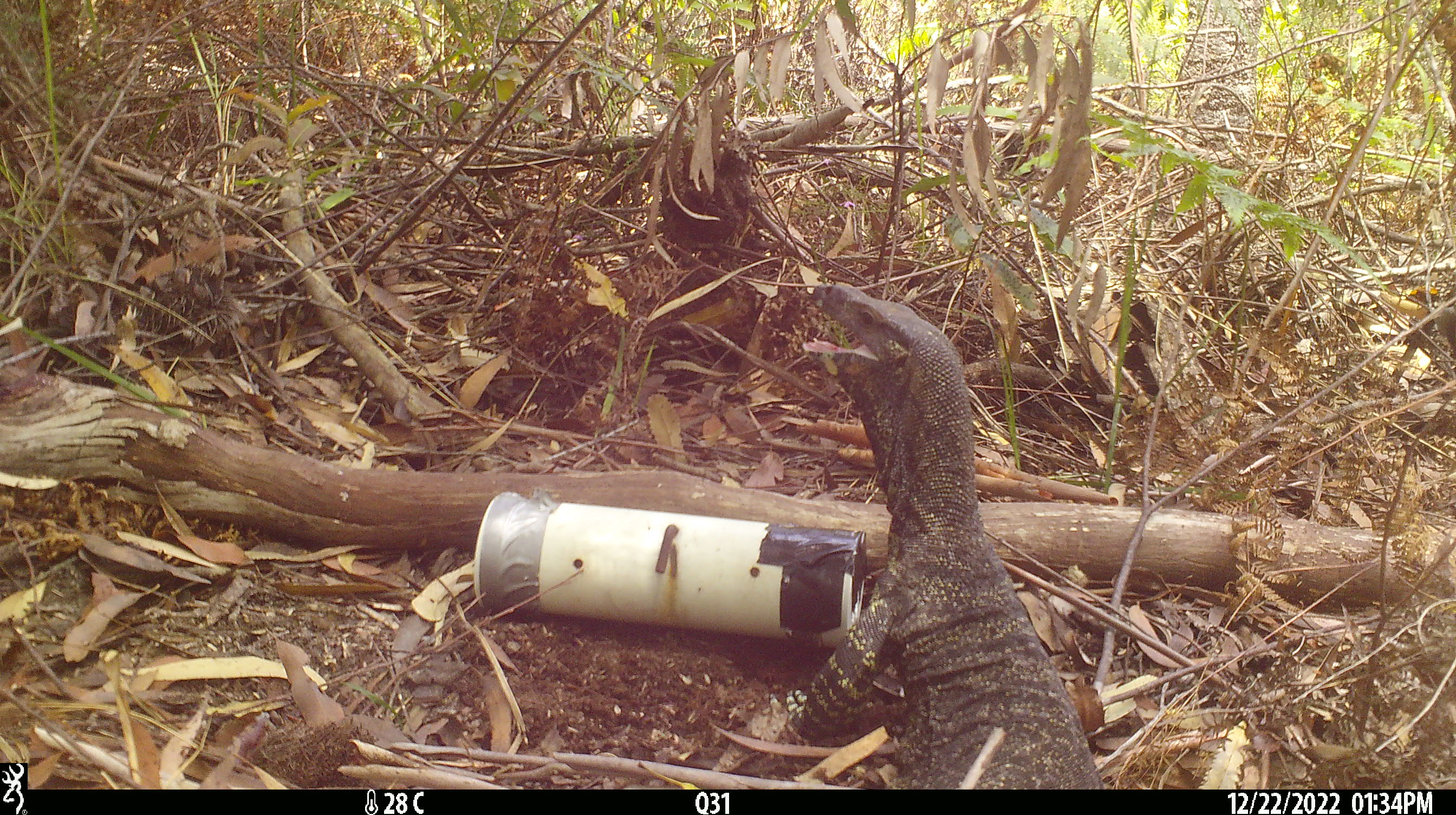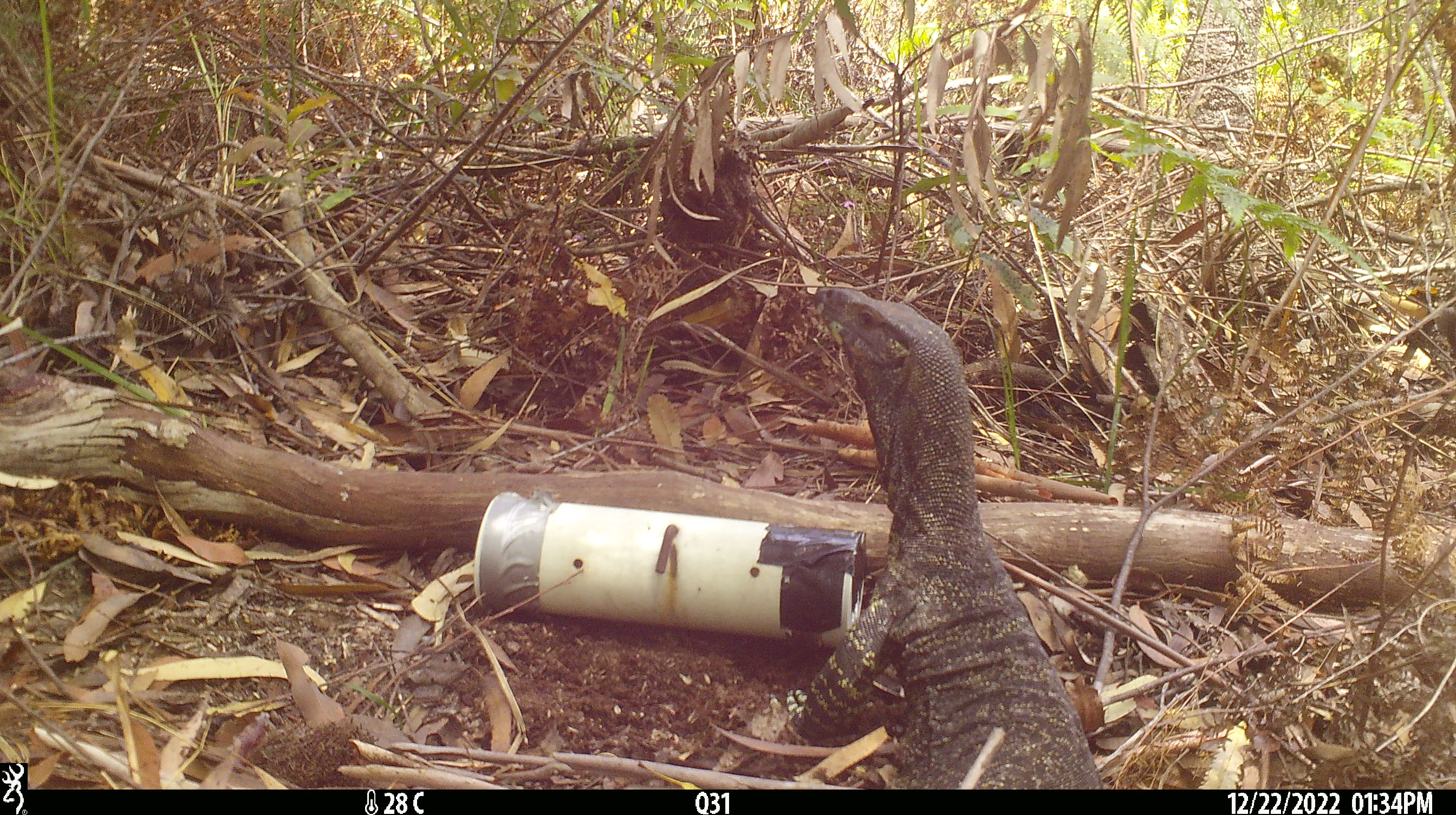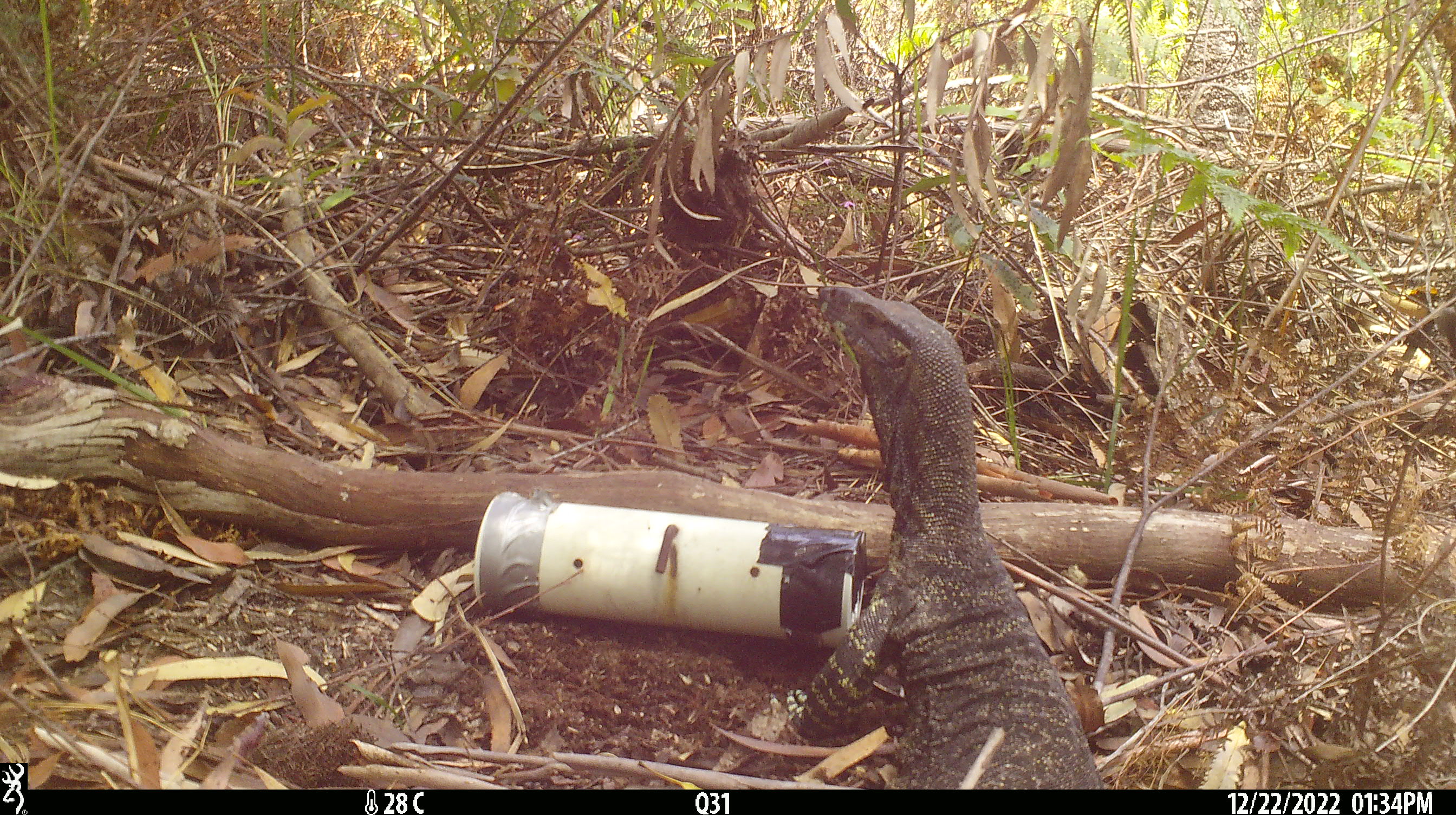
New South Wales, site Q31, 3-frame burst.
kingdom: Animalia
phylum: Chordata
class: Reptilia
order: Squamata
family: Varanidae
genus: Varanus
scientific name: Varanus varius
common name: lace monitor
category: goanna